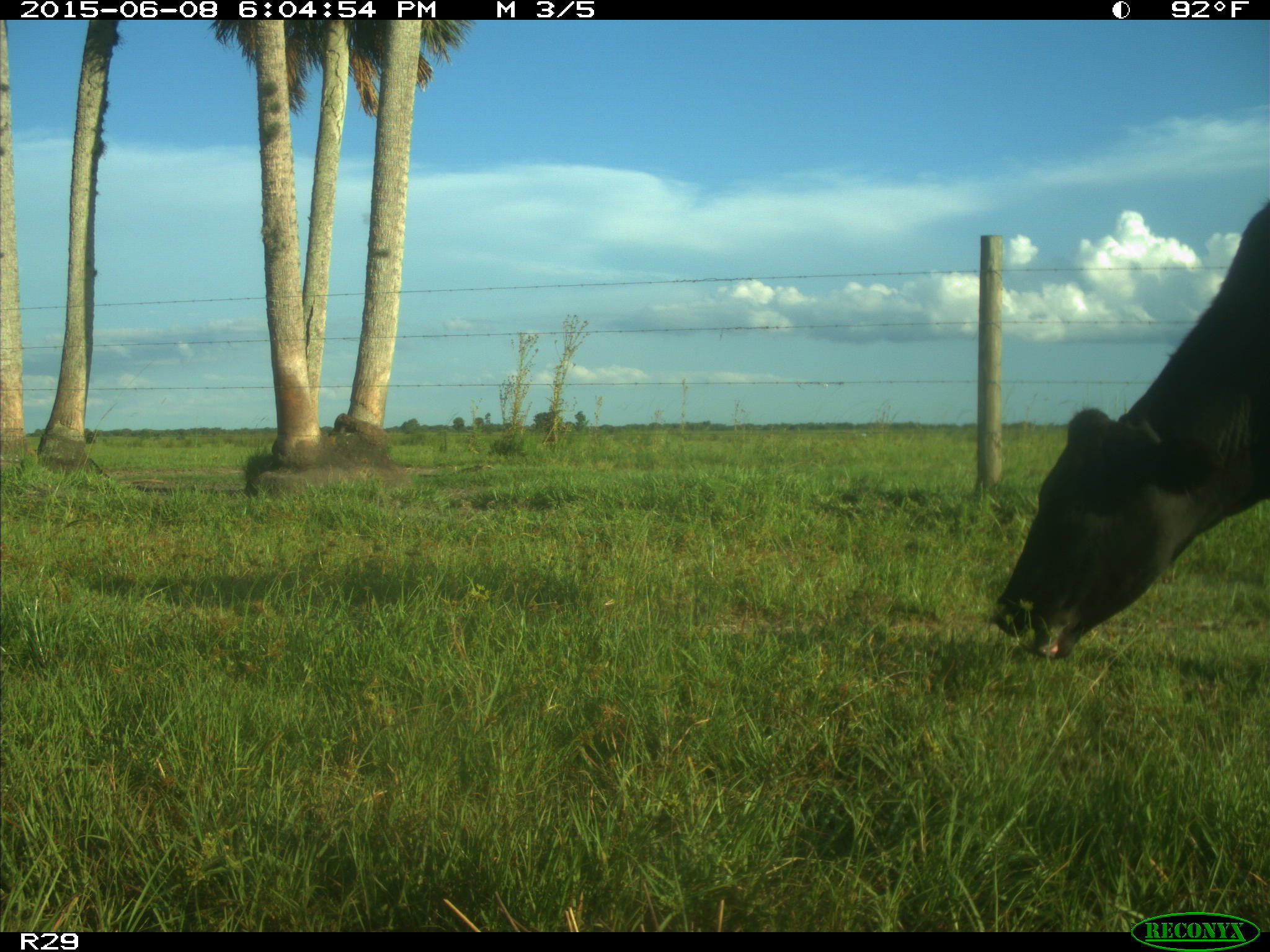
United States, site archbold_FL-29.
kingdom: Animalia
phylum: Chordata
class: Mammalia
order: Artiodactyla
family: Bovidae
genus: Bos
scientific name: Bos taurus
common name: domestic cow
Bos taurus (domestic cow).